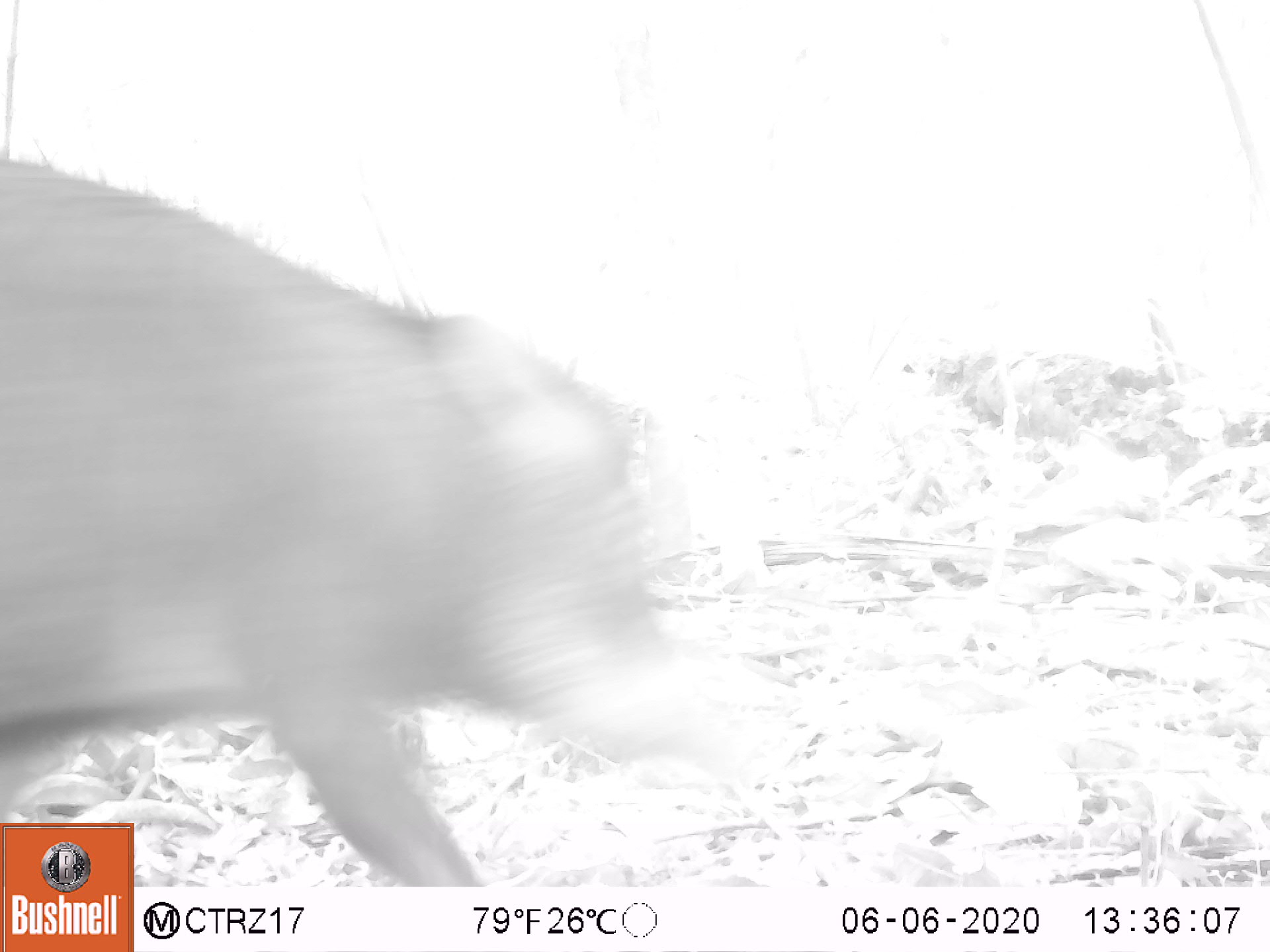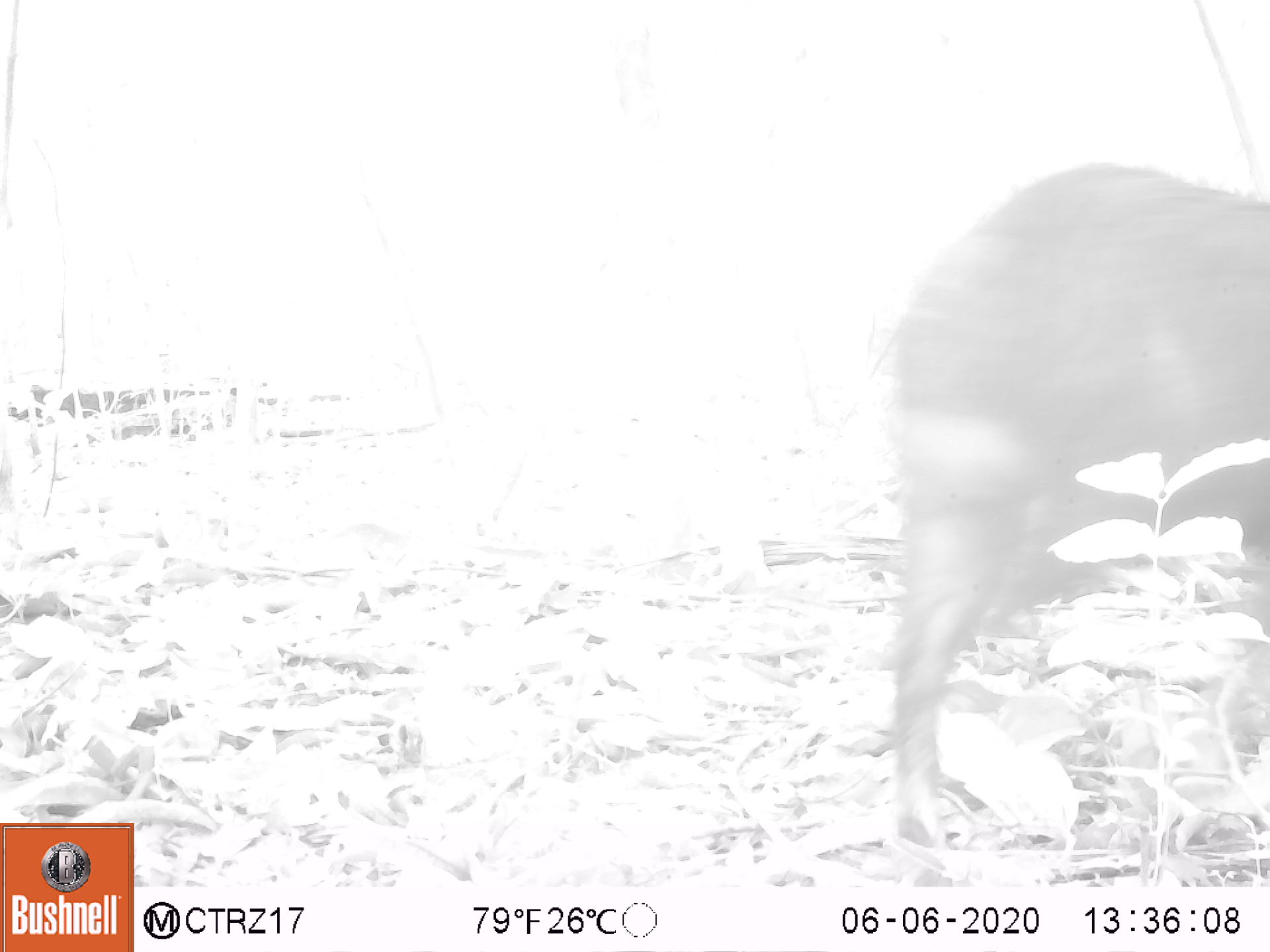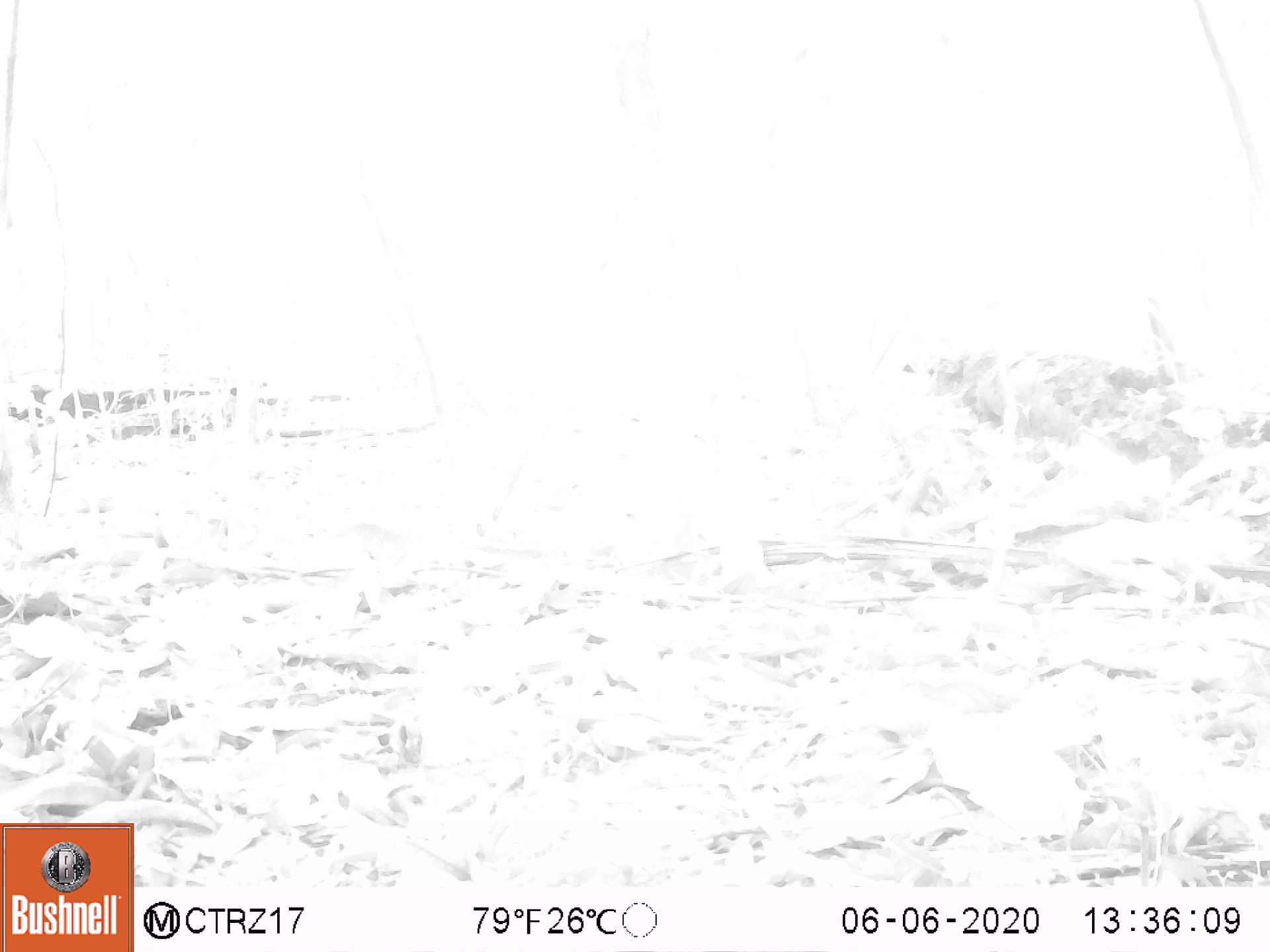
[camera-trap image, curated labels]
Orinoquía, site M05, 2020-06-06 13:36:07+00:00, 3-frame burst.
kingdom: Animalia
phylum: Chordata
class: Mammalia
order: Artiodactyla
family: Tayassuidae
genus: Tayassu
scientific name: Tayassu pecari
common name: white-lipped peccary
White-lipped peccary (Tayassu pecari).